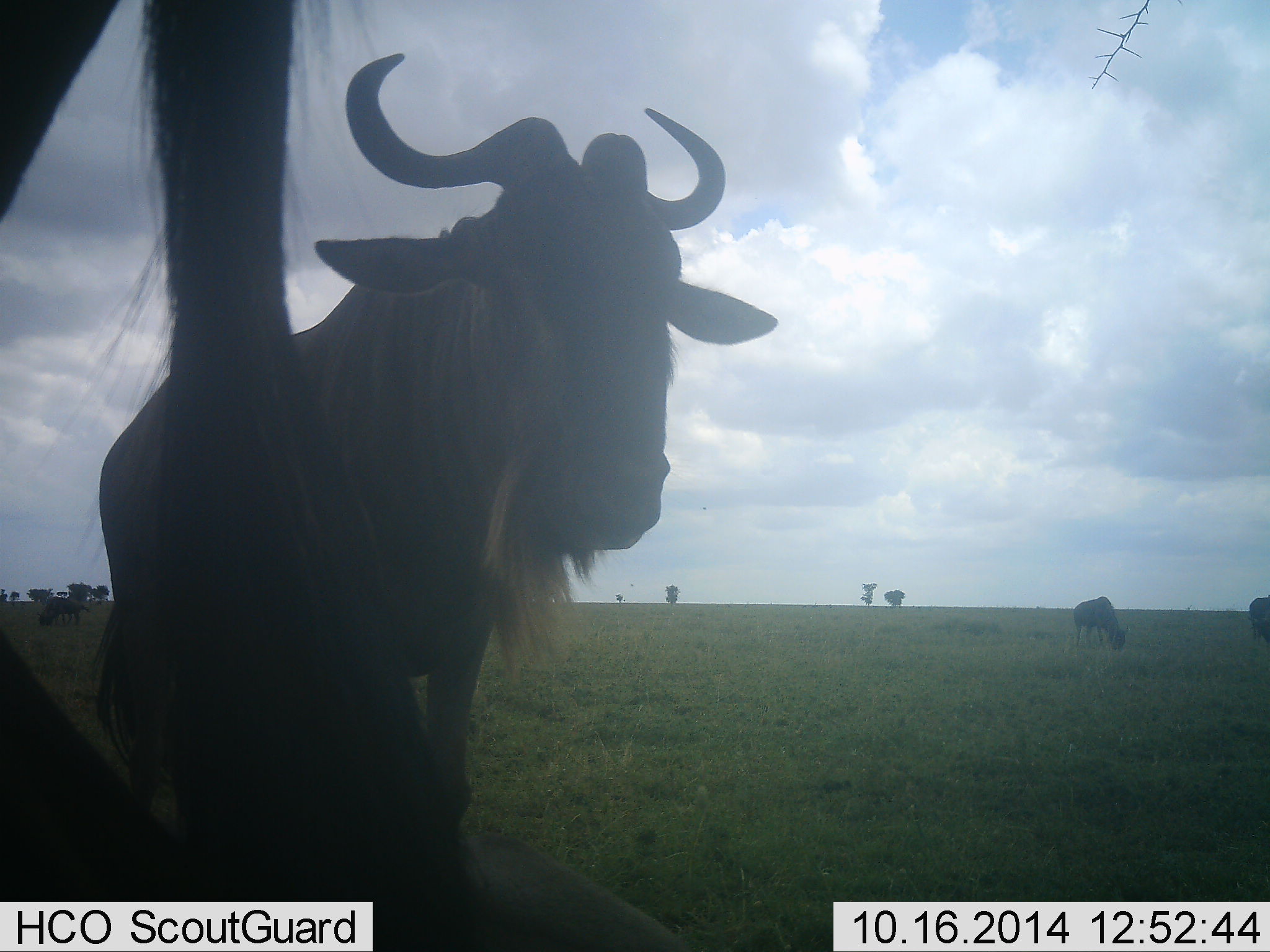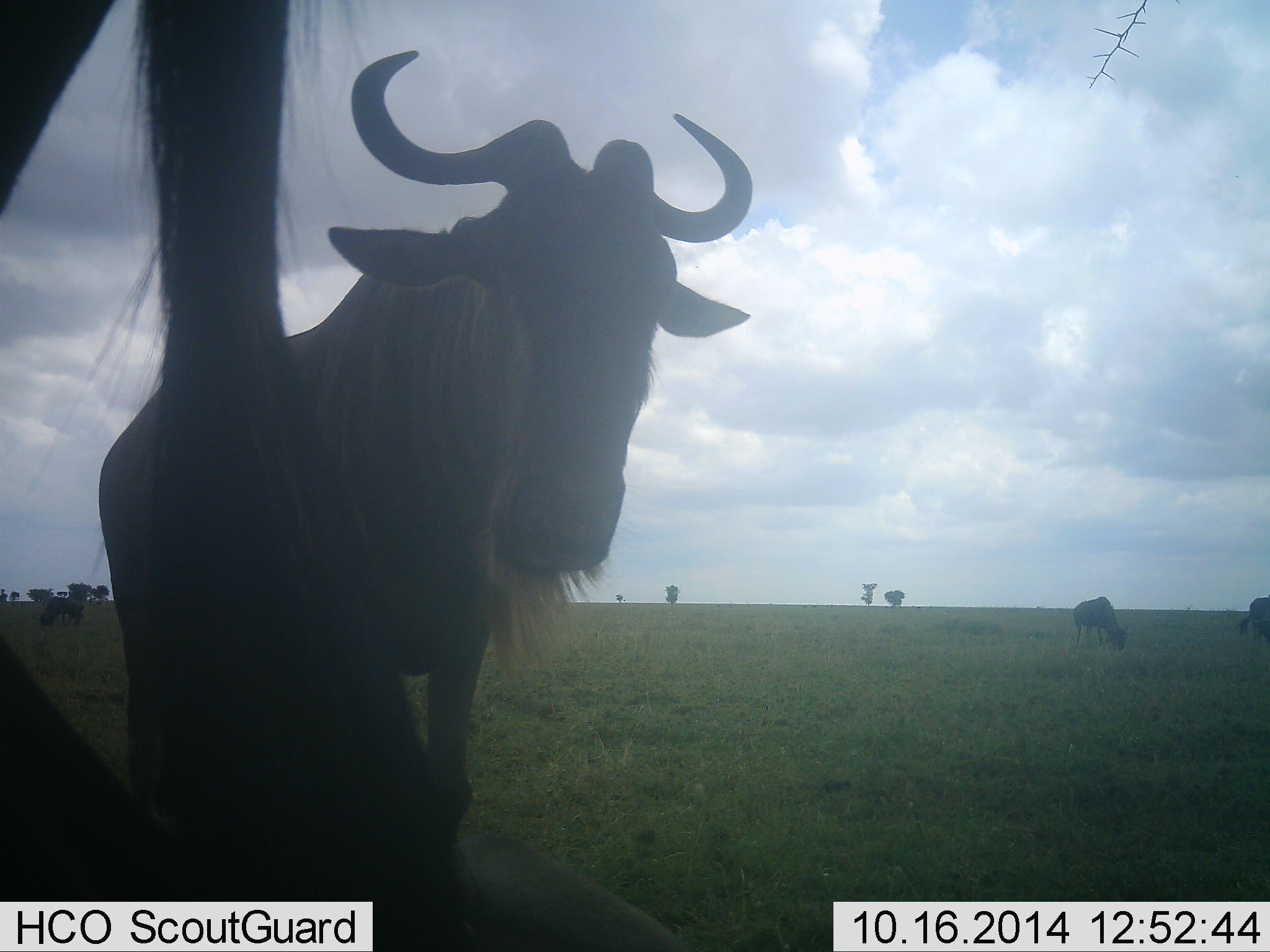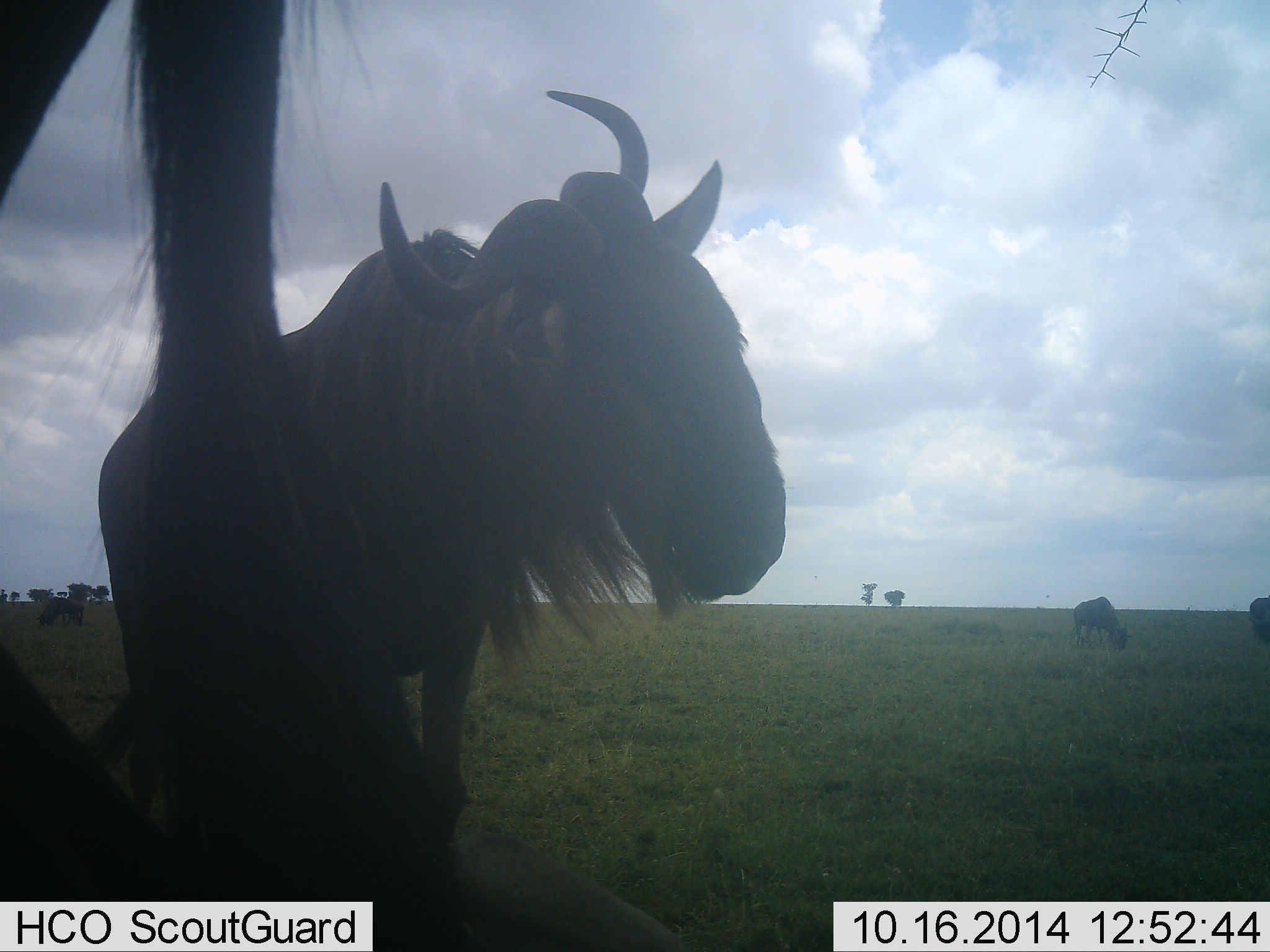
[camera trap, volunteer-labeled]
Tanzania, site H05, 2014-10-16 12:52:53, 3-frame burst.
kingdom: Animalia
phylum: Chordata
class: Mammalia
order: Artiodactyla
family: Bovidae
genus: Connochaetes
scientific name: Connochaetes taurinus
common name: blue wildebeest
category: wildebeest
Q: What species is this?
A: Wildebeest (blue wildebeest) (Connochaetes taurinus).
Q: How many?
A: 5.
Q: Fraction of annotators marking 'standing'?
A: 90%.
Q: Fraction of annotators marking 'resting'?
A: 20%.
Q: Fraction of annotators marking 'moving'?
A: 0%.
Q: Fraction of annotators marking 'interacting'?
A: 0%.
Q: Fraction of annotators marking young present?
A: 10%.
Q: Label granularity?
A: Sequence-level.